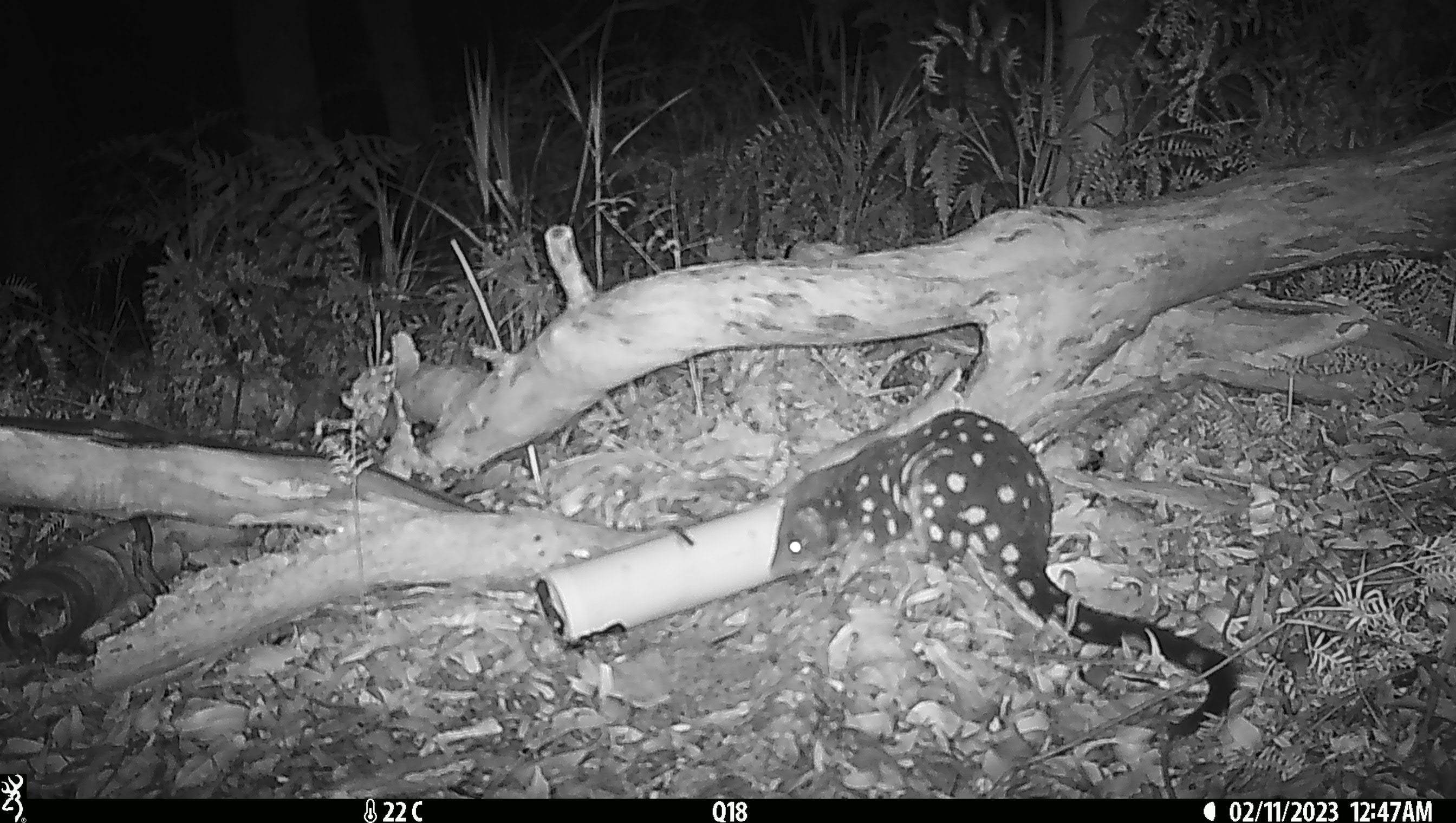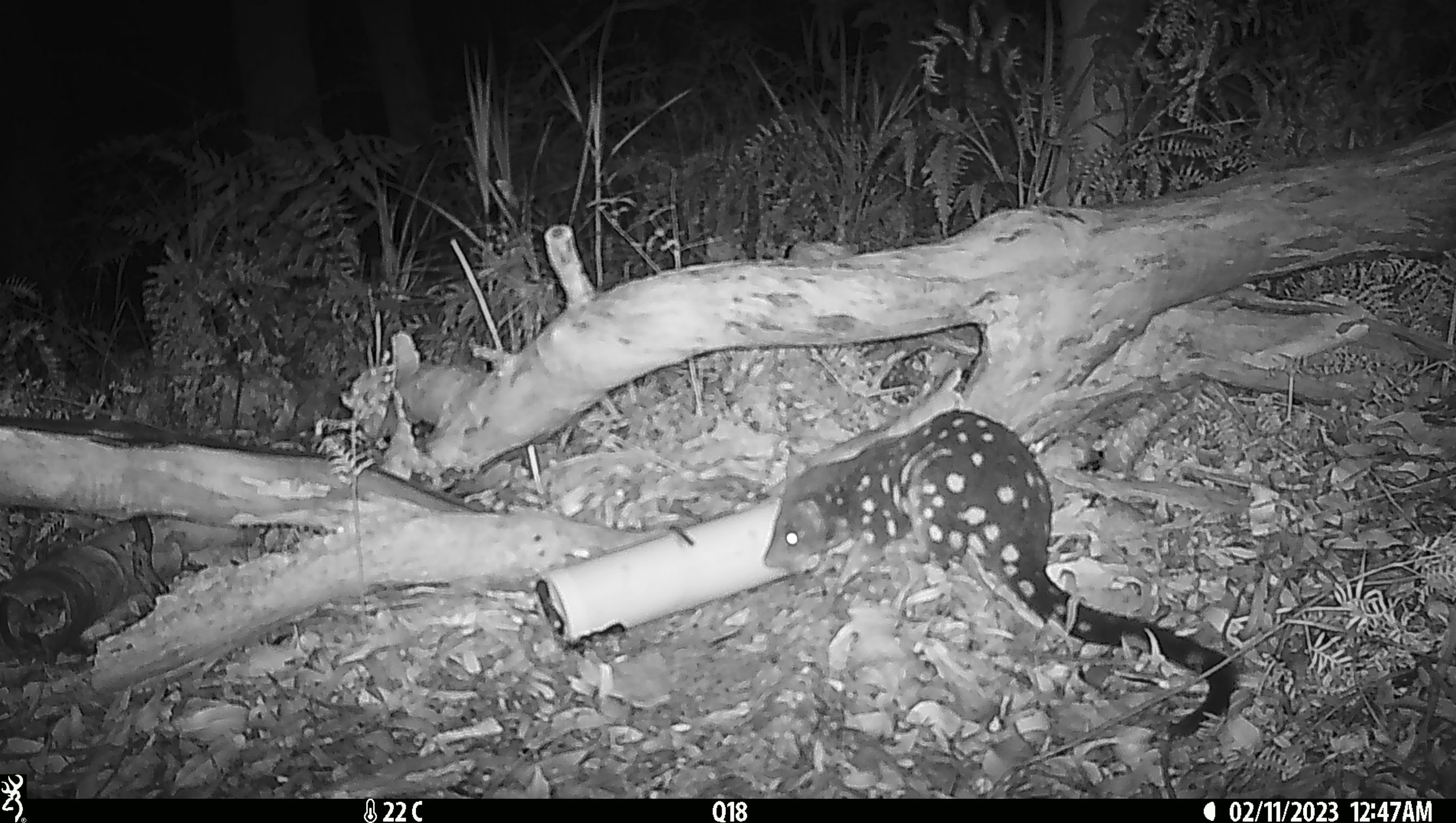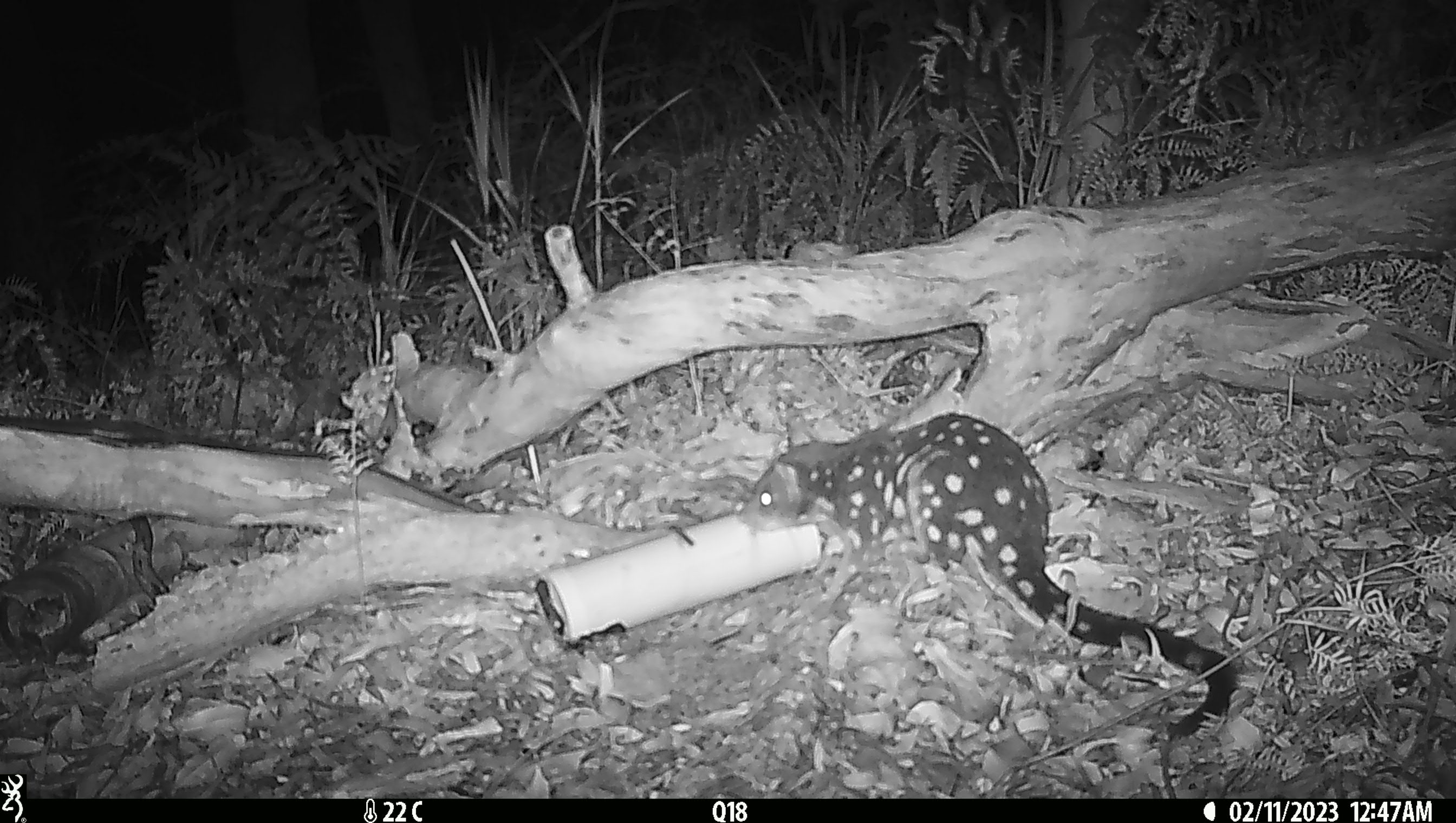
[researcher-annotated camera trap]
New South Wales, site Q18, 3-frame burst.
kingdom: Animalia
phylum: Chordata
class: Mammalia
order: Dasyuromorphia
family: Dasyuridae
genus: Dasyurus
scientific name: Dasyurus maculatus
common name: spotted-tailed quoll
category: quoll